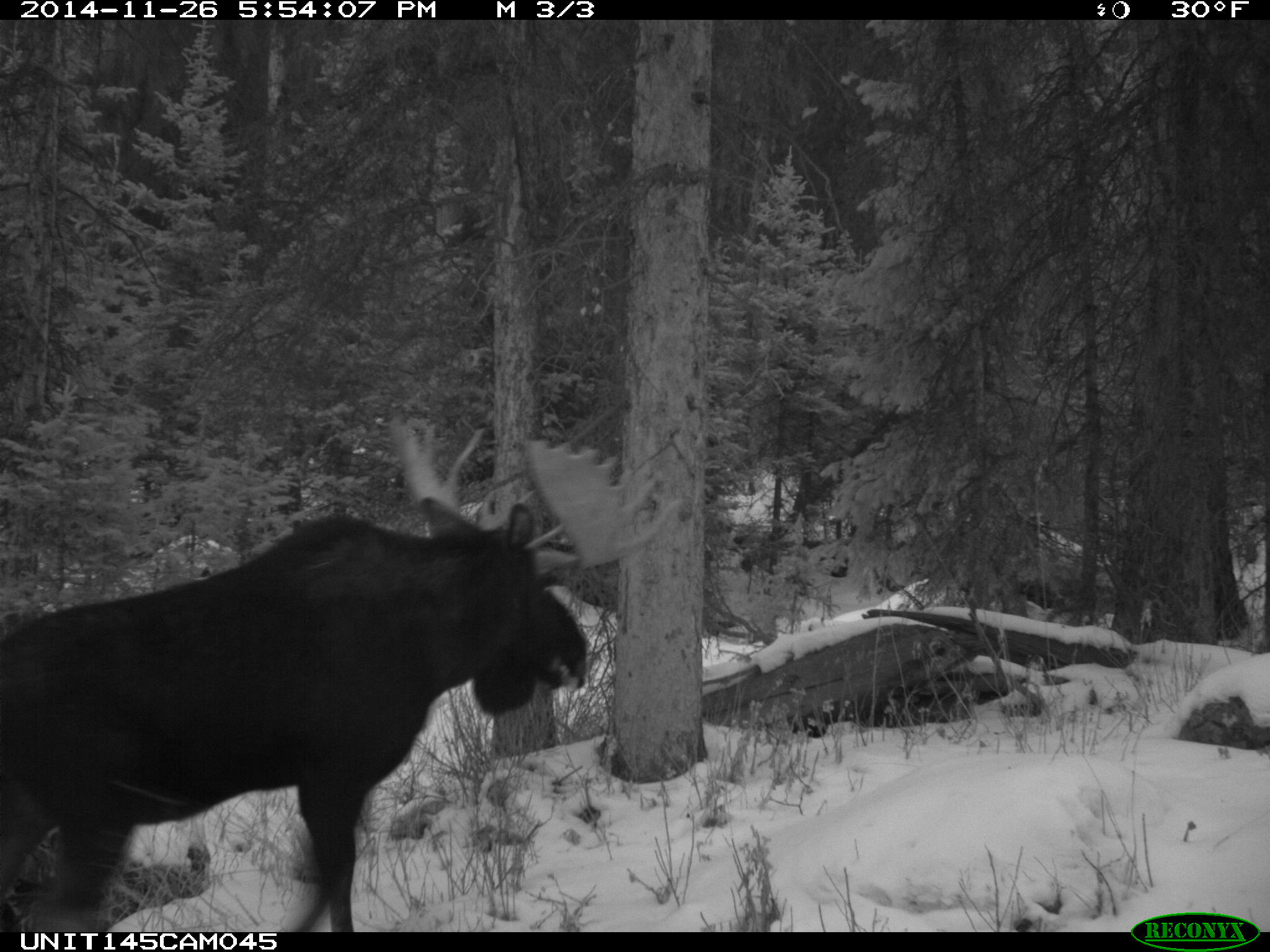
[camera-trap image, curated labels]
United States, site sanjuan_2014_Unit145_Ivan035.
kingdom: Animalia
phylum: Chordata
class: Mammalia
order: Artiodactyla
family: Cervidae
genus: Alces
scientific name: Alces alces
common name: moose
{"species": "Alces alces (moose)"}